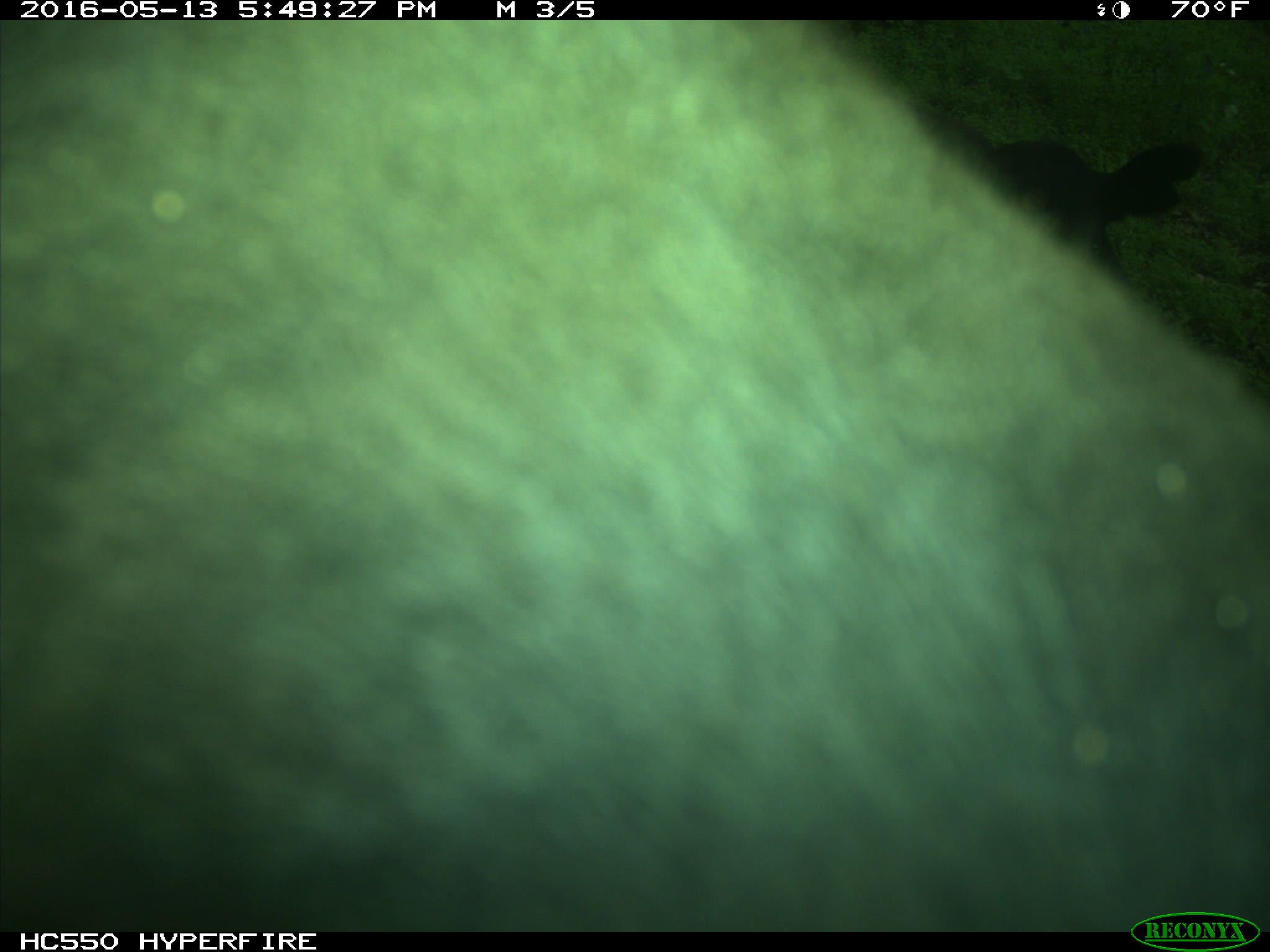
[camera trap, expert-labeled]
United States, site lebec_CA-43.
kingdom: Animalia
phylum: Chordata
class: Mammalia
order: Artiodactyla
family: Bovidae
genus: Bos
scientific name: Bos taurus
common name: domestic cow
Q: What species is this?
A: Bos taurus (domestic cow).